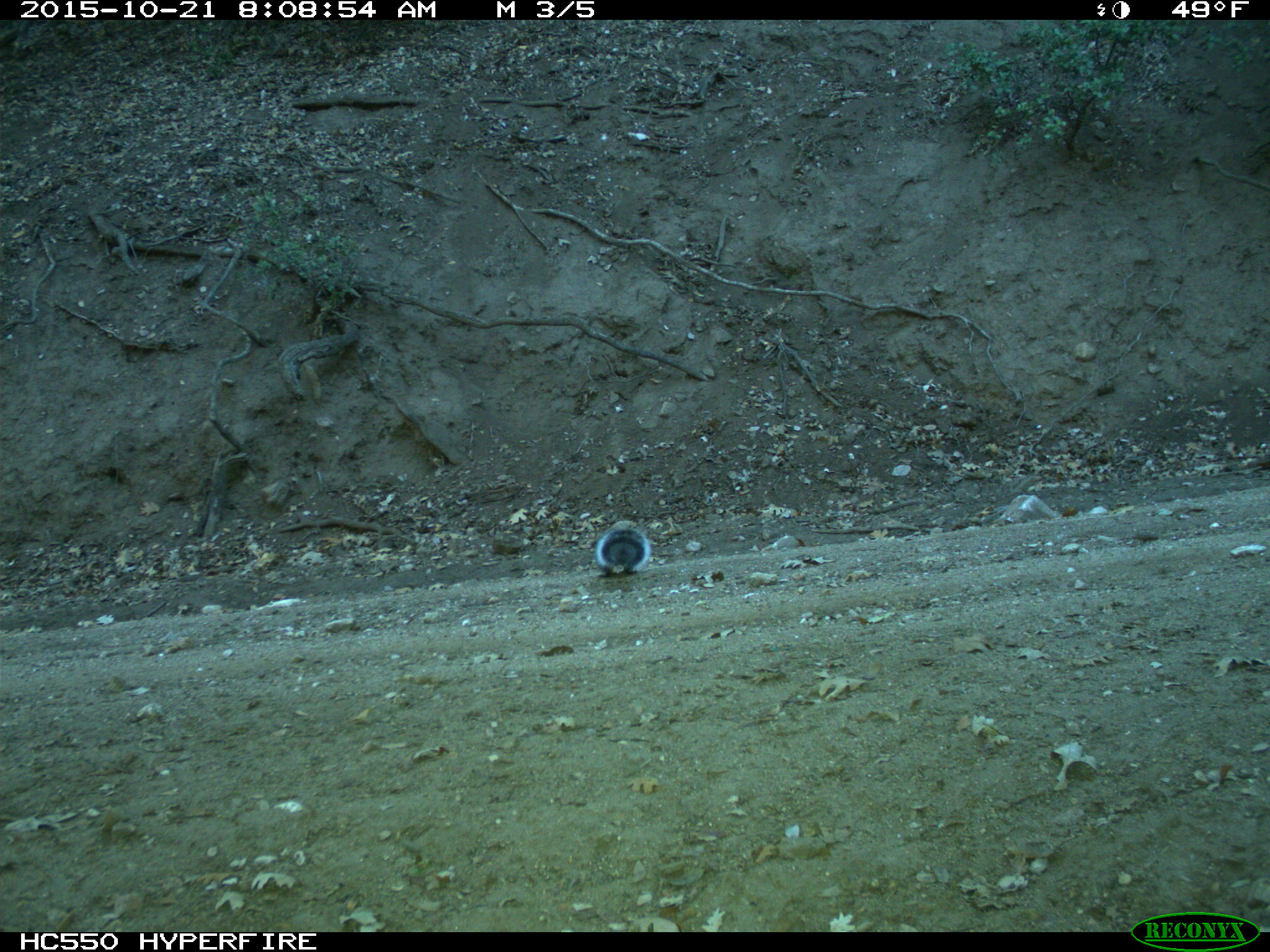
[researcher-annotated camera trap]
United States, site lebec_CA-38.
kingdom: Animalia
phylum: Chordata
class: Mammalia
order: Rodentia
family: Sciuridae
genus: Sciurus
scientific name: Sciurus carolinensis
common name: eastern gray squirrel